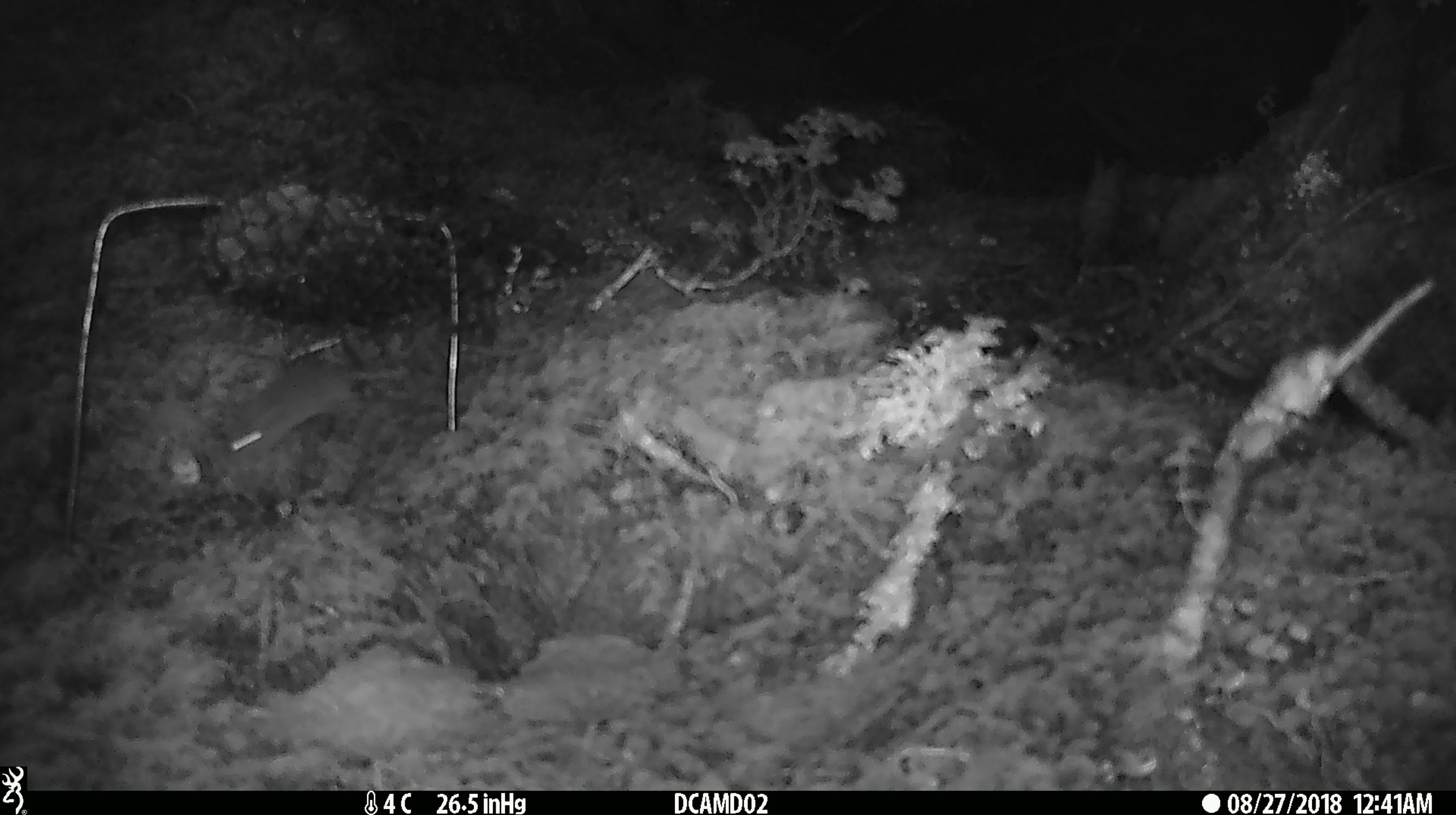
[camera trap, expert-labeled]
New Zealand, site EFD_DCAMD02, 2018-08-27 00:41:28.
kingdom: Animalia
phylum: Chordata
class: Mammalia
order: Rodentia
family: Muridae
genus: Mus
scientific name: Mus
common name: mouse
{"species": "mouse (Mus)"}